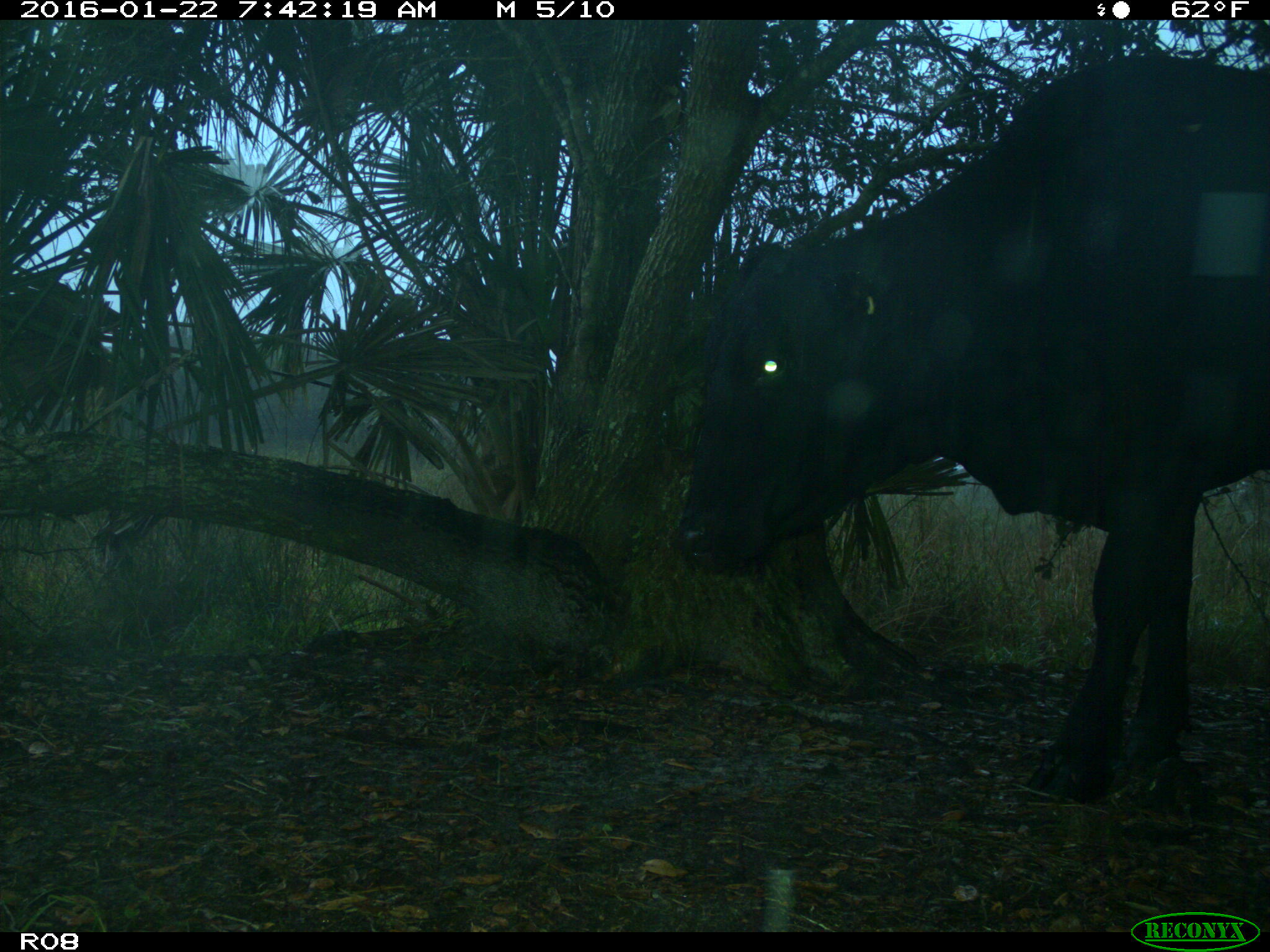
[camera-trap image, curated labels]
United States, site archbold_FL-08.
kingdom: Animalia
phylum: Chordata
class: Mammalia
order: Artiodactyla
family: Bovidae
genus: Bos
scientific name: Bos taurus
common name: domestic cow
Bos taurus (domestic cow).